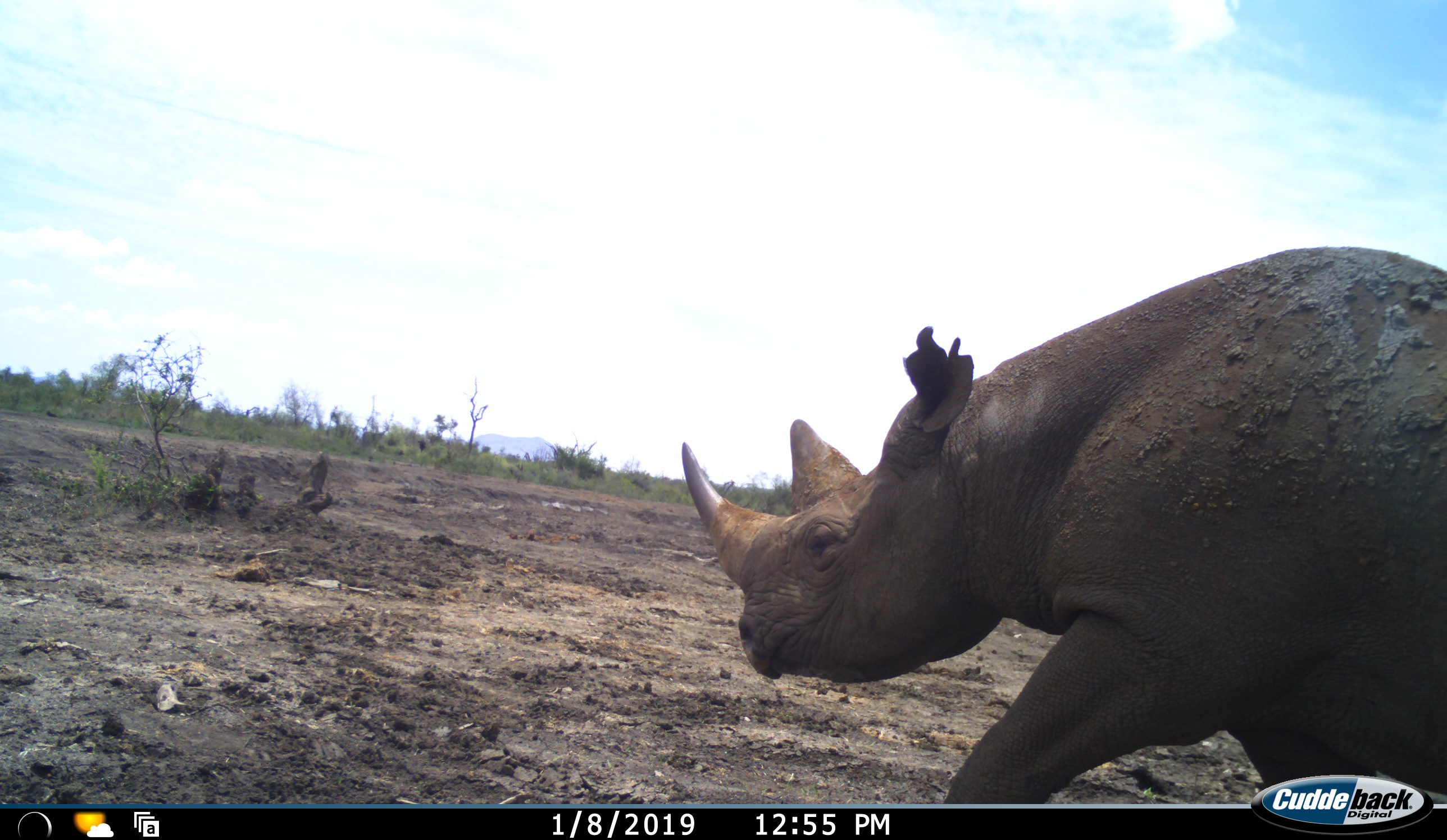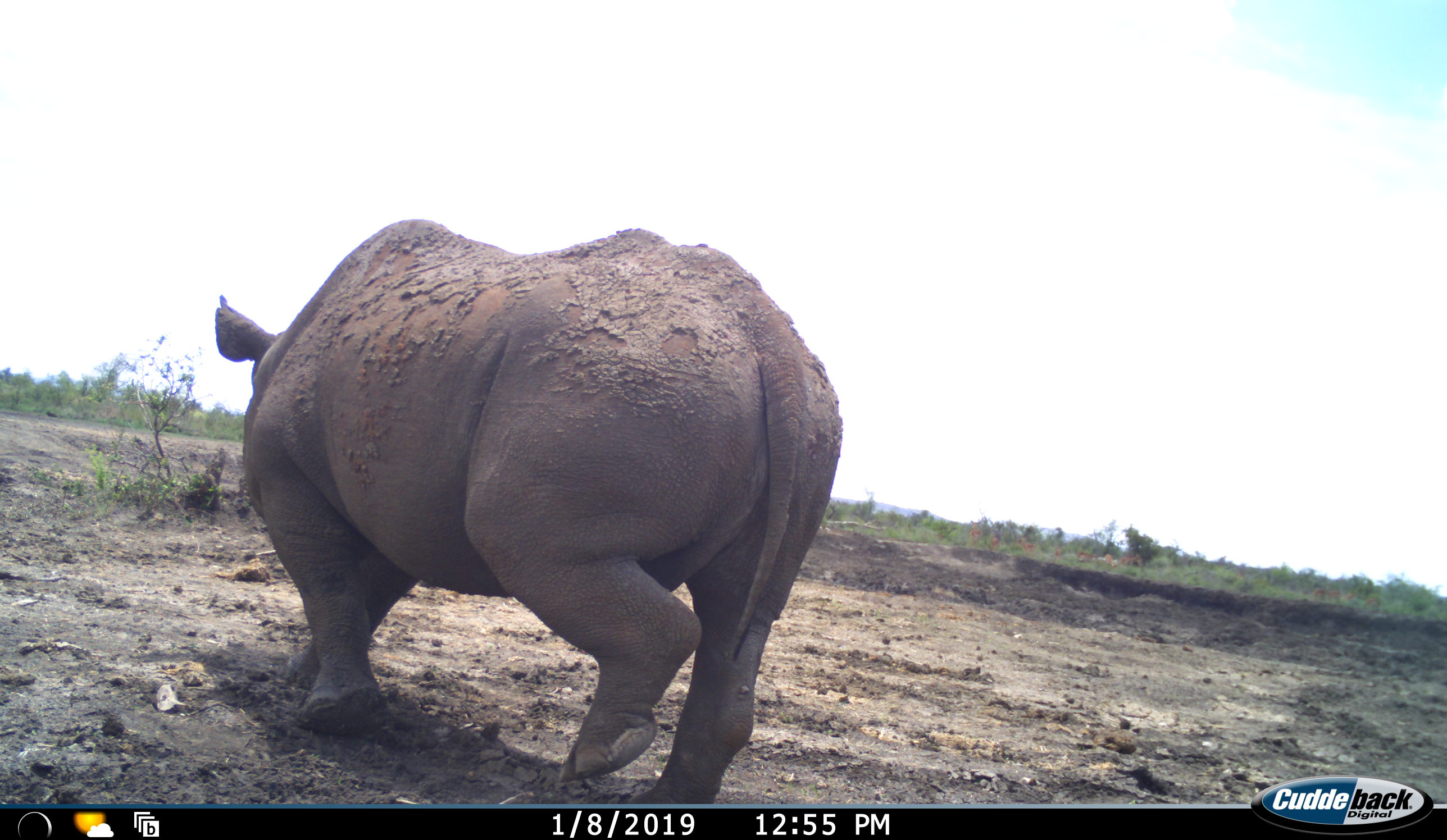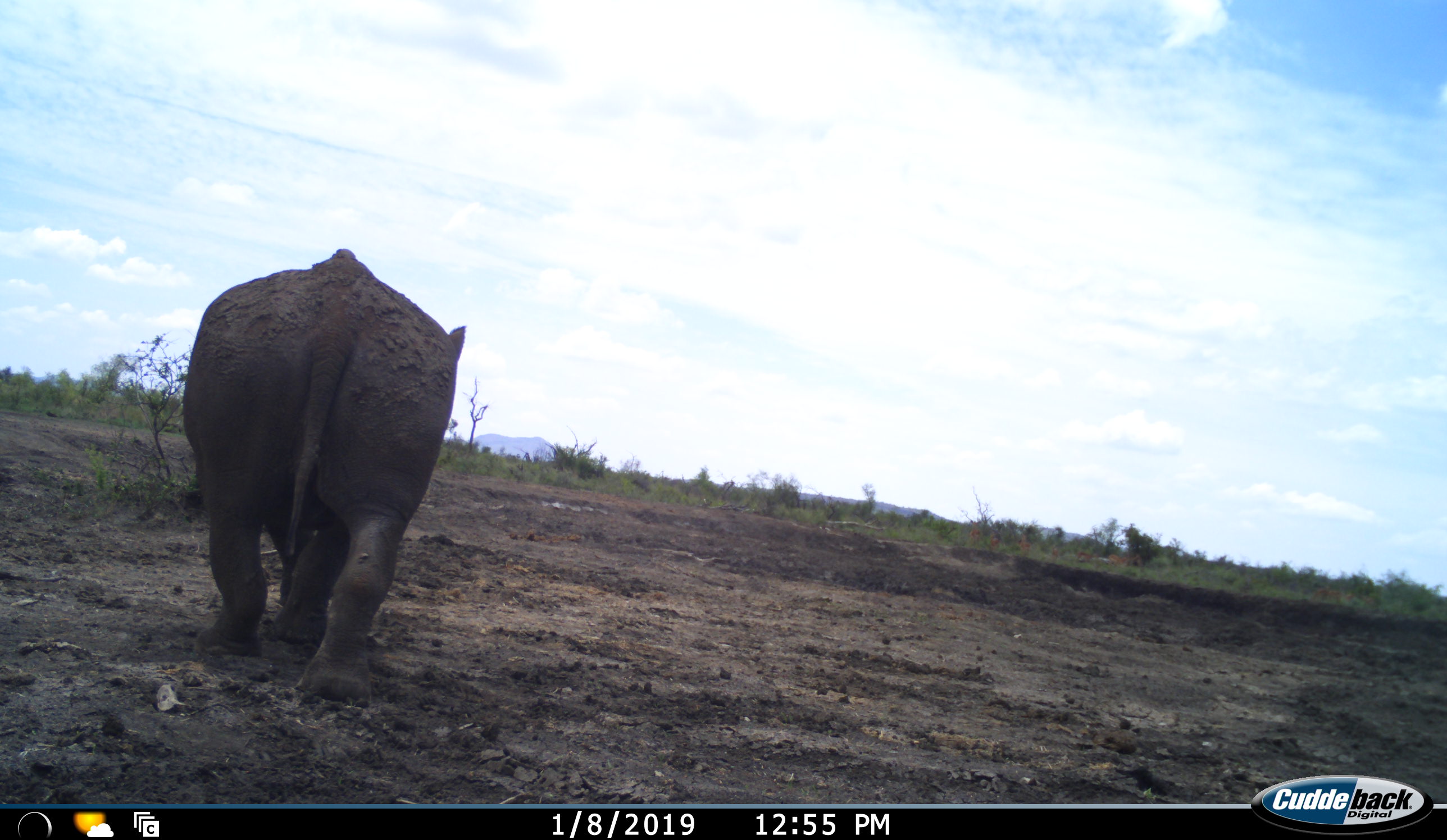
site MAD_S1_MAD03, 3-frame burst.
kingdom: Animalia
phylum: Chordata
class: Mammalia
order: Perissodactyla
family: Rhinocerotidae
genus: Diceros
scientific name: Diceros bicornis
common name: black rhinoceros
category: rhinocerosblack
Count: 1.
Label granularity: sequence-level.